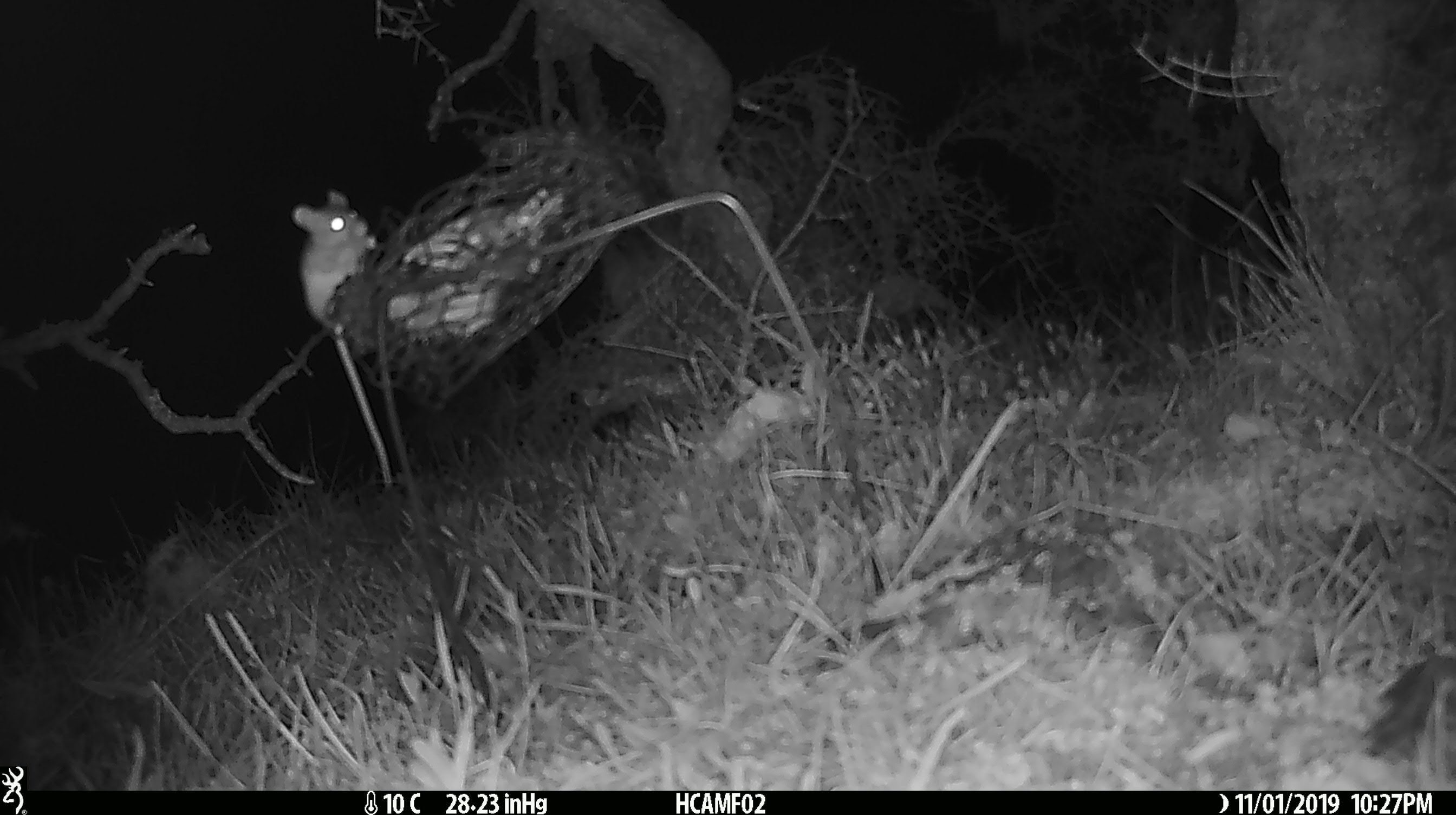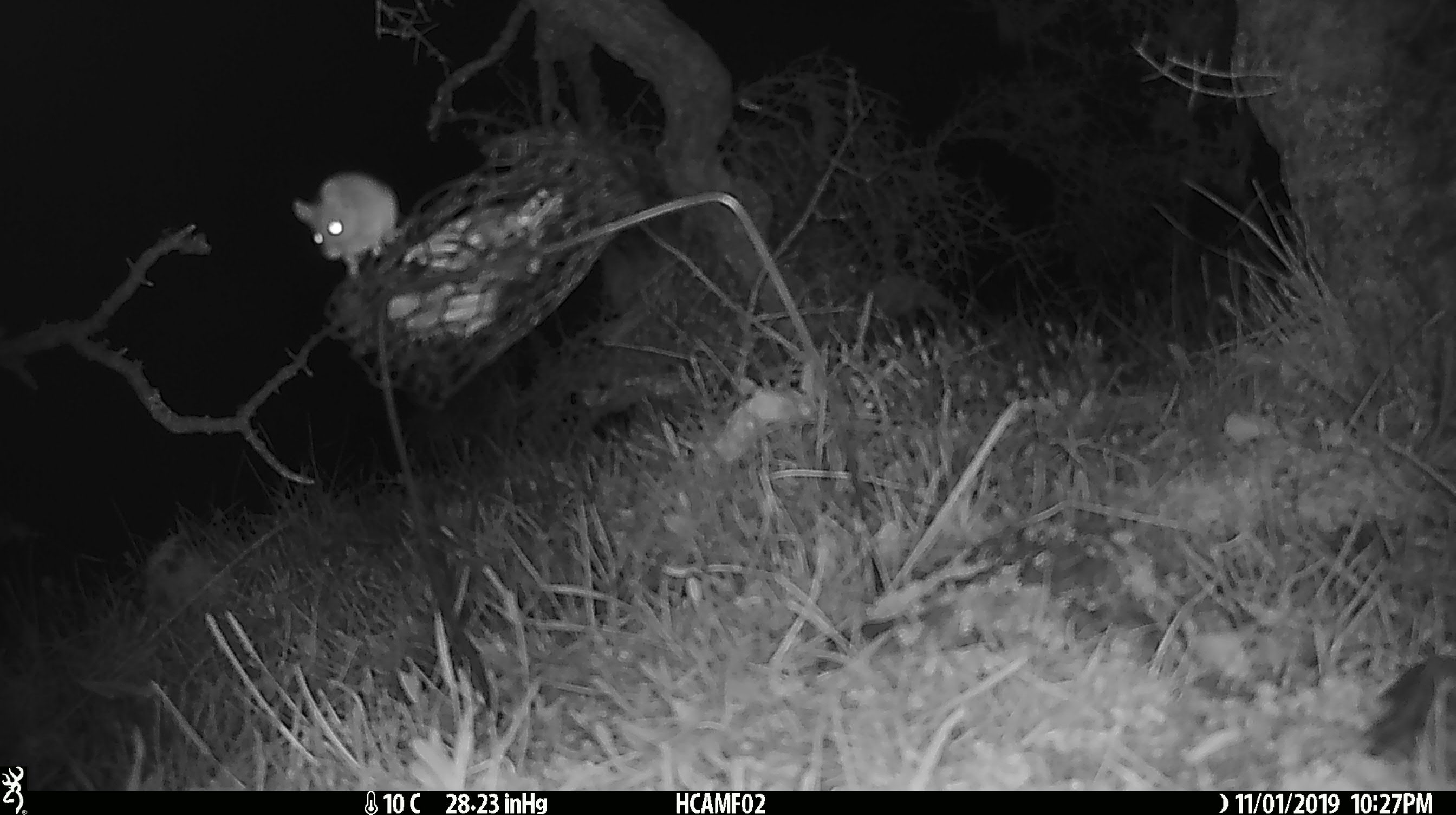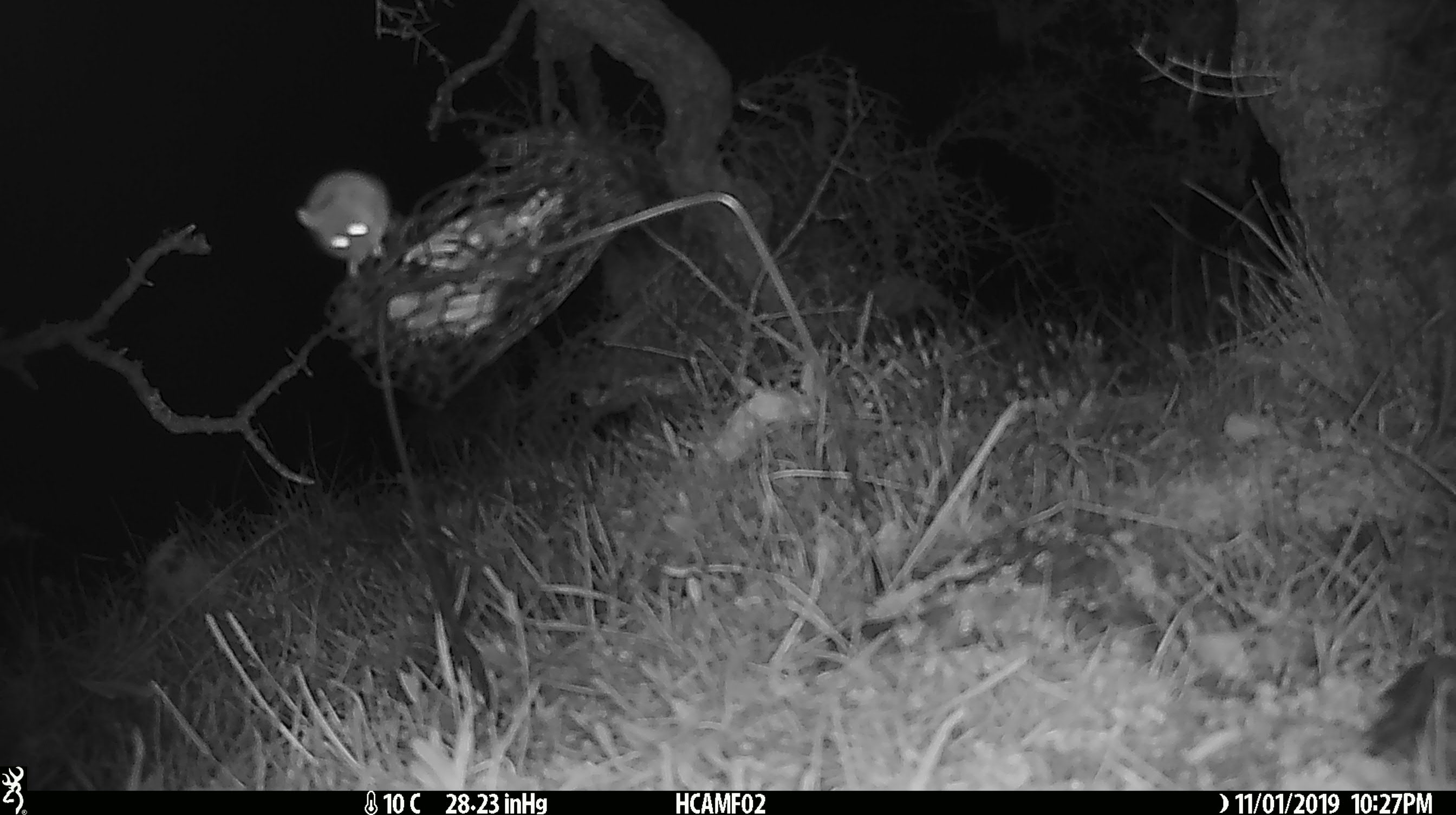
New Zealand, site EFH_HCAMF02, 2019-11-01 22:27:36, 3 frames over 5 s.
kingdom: Animalia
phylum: Chordata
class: Mammalia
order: Rodentia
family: Muridae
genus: Mus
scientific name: Mus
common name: mouse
Mouse (Mus).